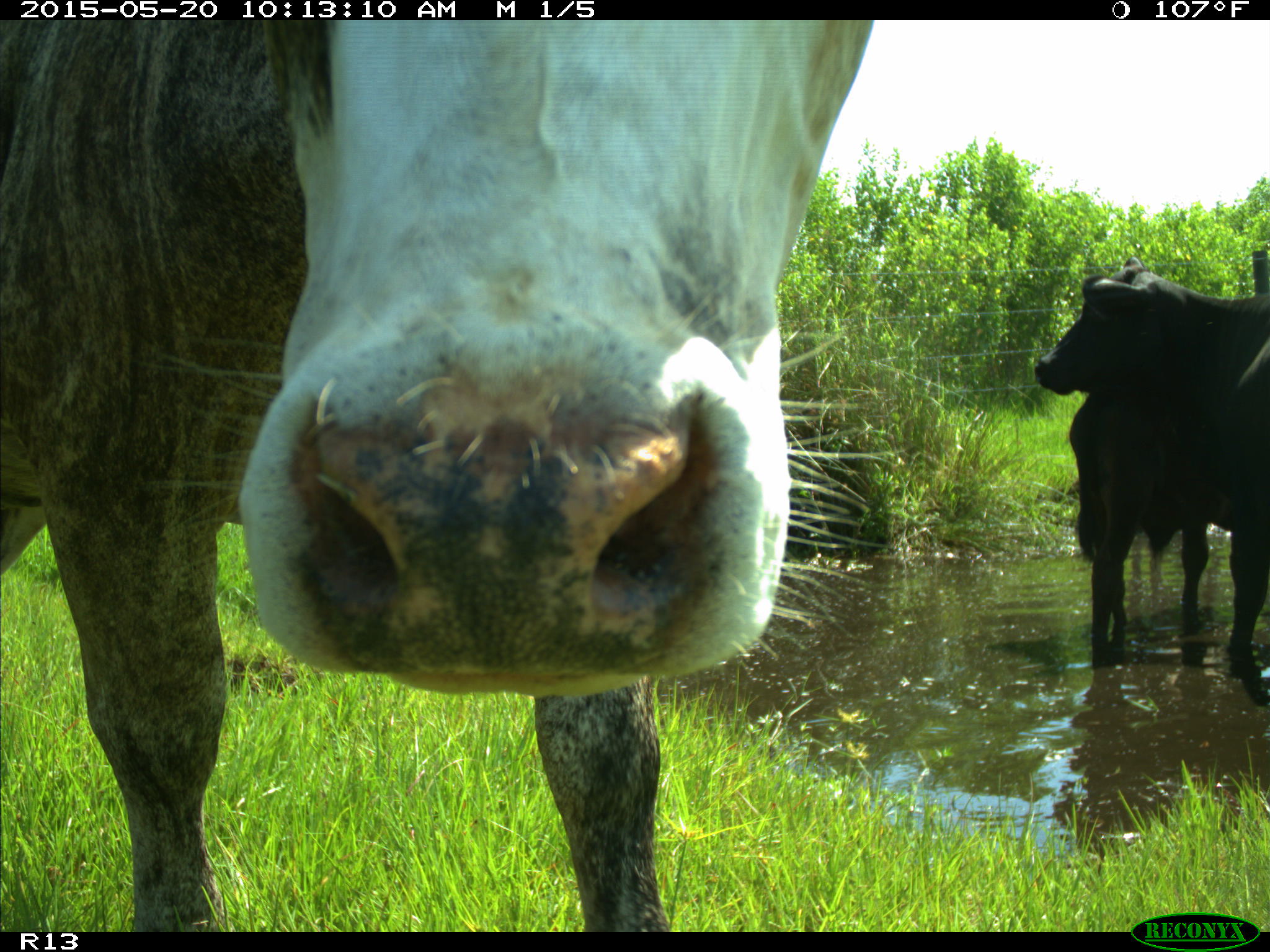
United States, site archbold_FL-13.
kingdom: Animalia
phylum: Chordata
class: Mammalia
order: Artiodactyla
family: Bovidae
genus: Bos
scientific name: Bos taurus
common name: domestic cow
Bos taurus (domestic cow).